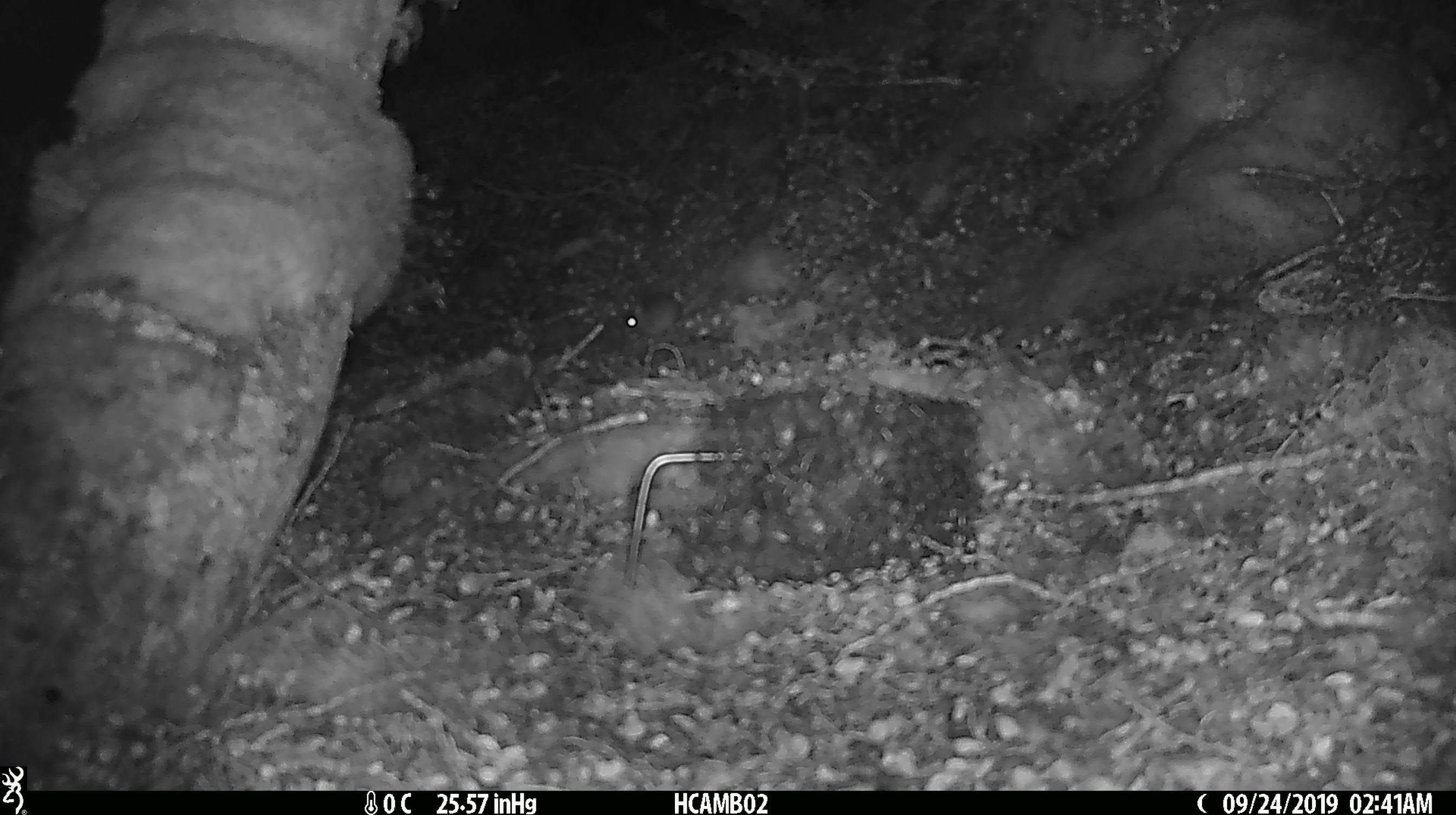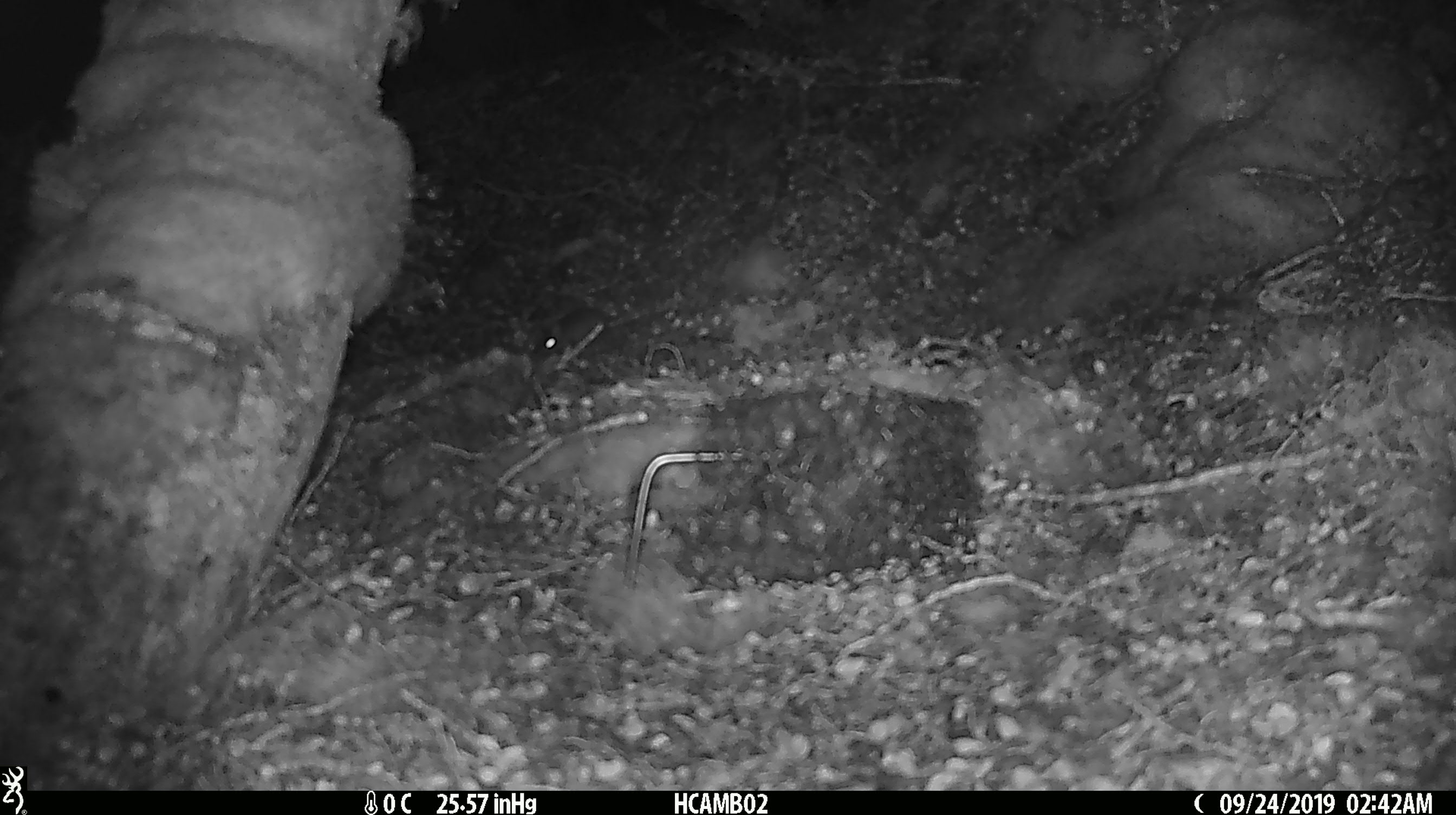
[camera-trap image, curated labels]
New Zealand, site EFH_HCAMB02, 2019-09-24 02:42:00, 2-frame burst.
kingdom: Animalia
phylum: Chordata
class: Mammalia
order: Rodentia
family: Muridae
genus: Mus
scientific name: Mus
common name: mouse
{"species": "mouse (Mus)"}